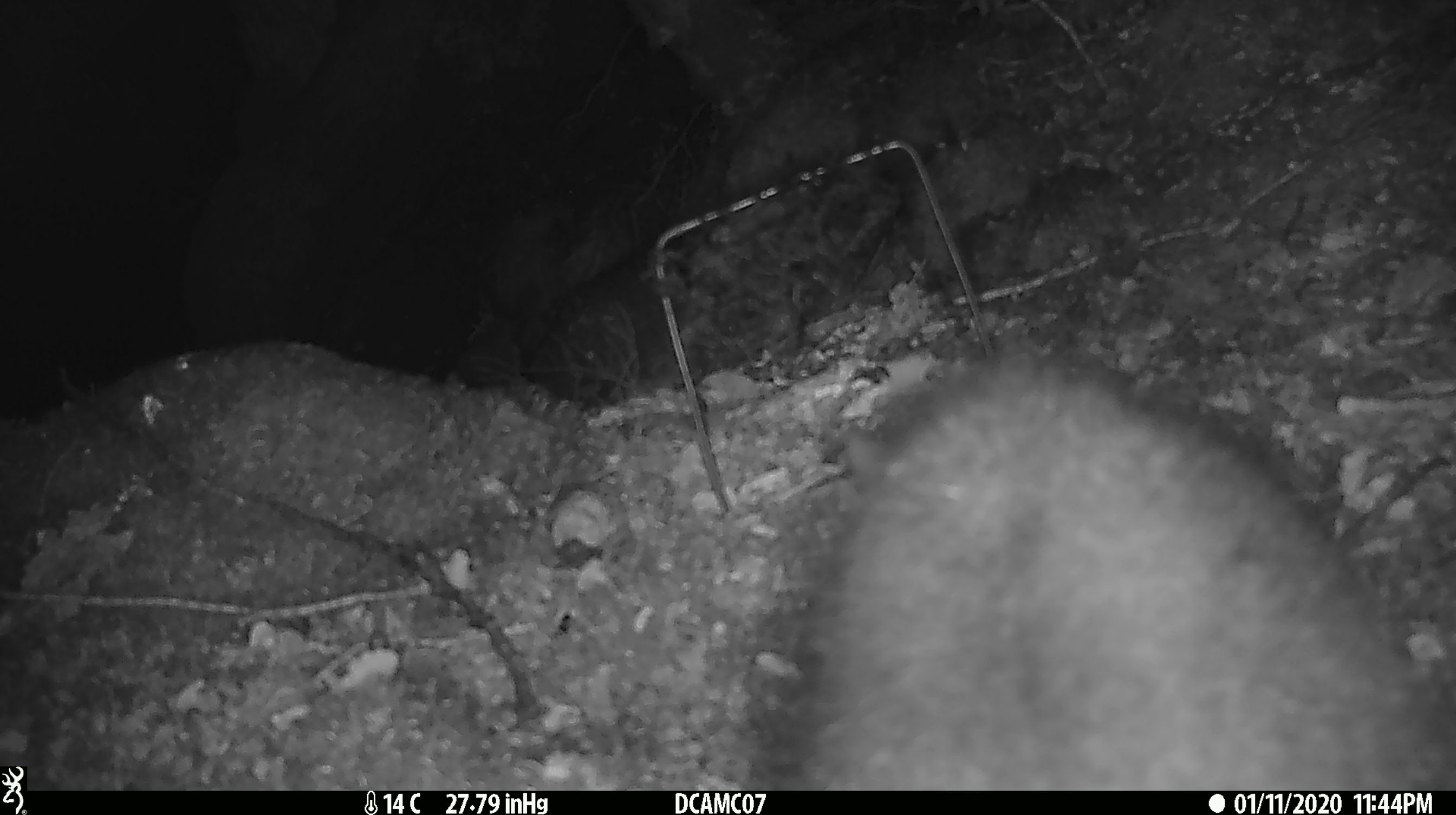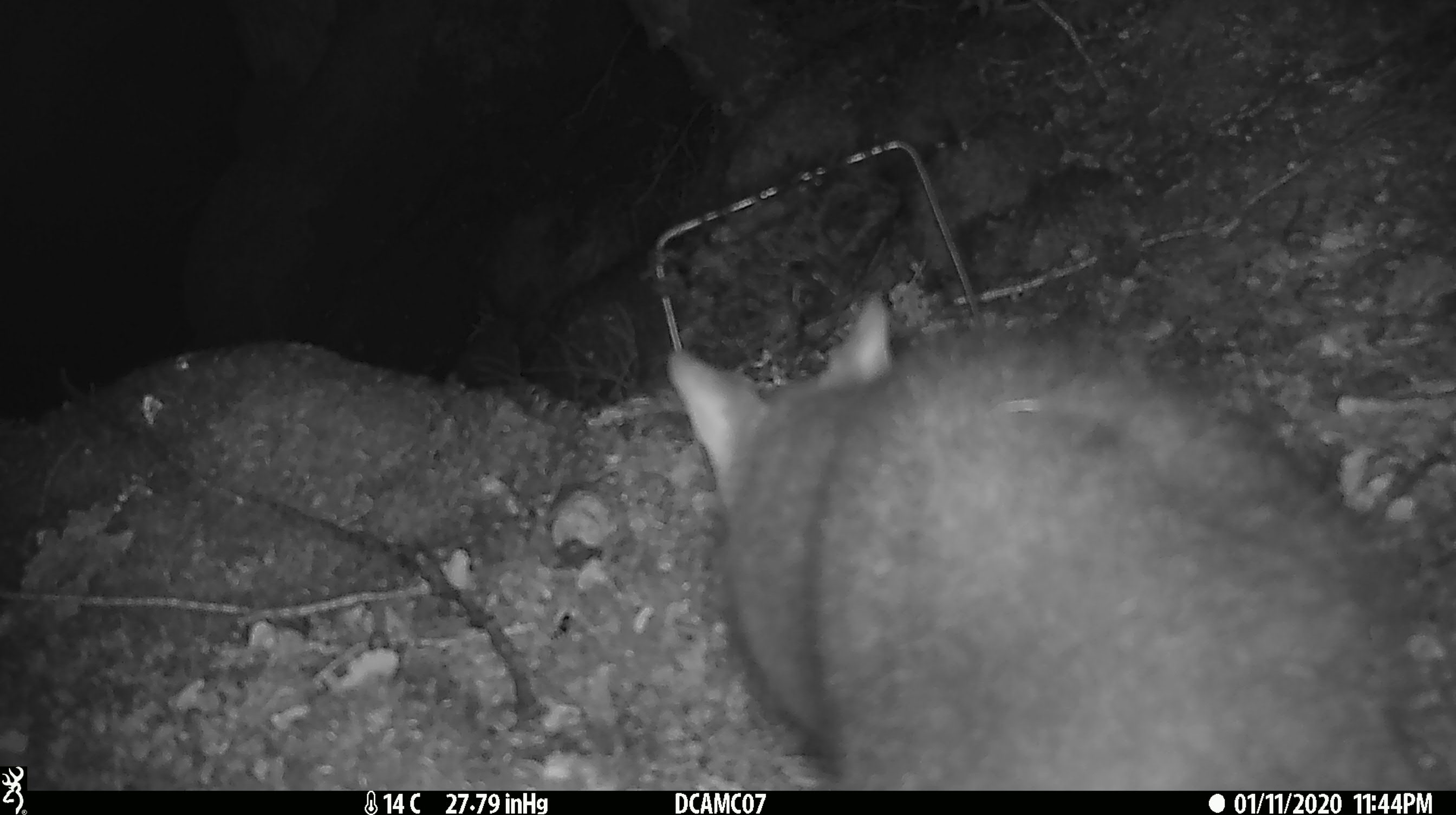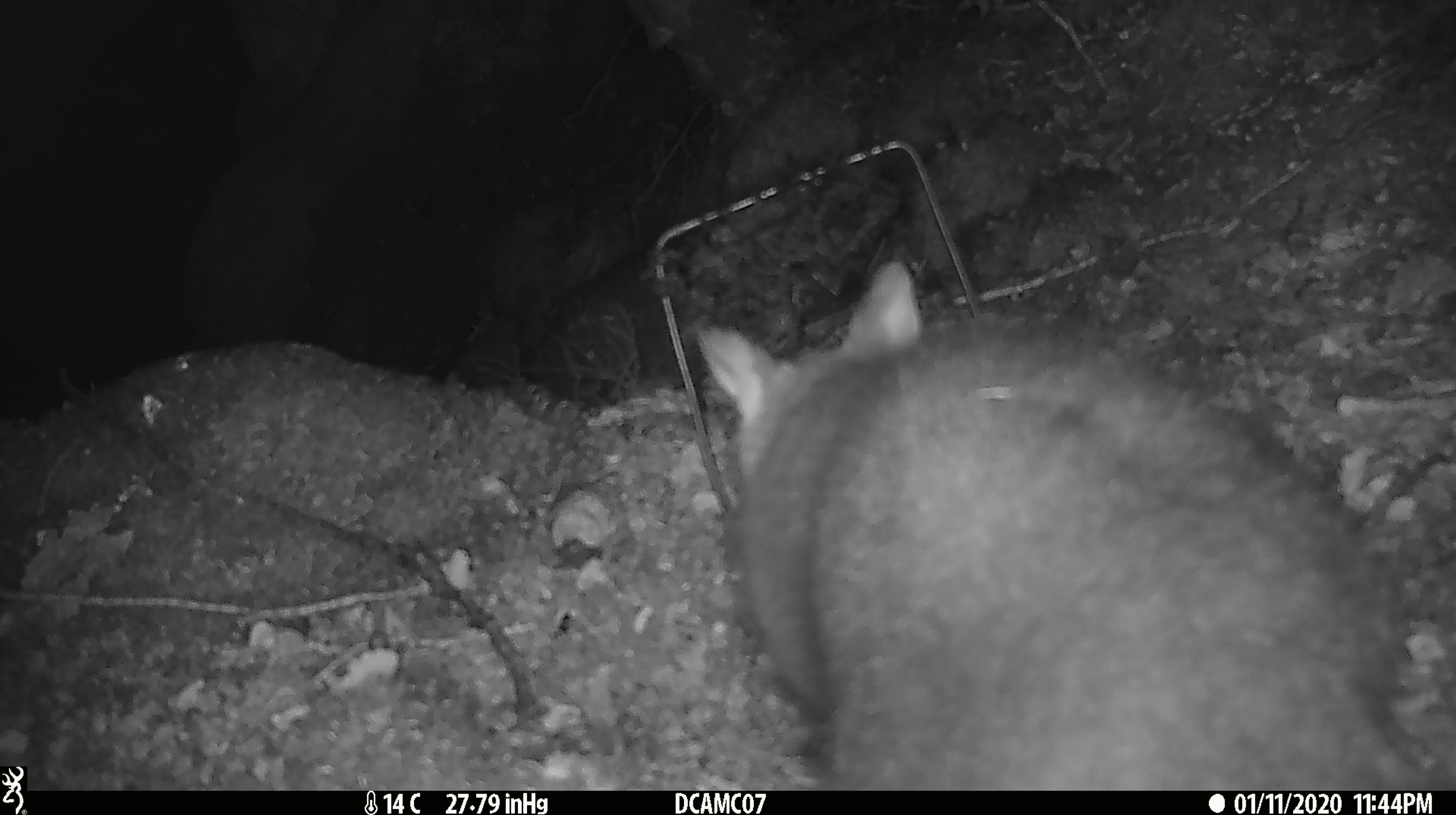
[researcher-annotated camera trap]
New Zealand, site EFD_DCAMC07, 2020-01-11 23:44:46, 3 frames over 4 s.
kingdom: Animalia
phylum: Chordata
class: Mammalia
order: Diprotodontia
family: Phalangeridae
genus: Trichosurus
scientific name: Trichosurus vulpecula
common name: common brushtail possum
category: possum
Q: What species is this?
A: Possum (common brushtail possum) (Trichosurus vulpecula).